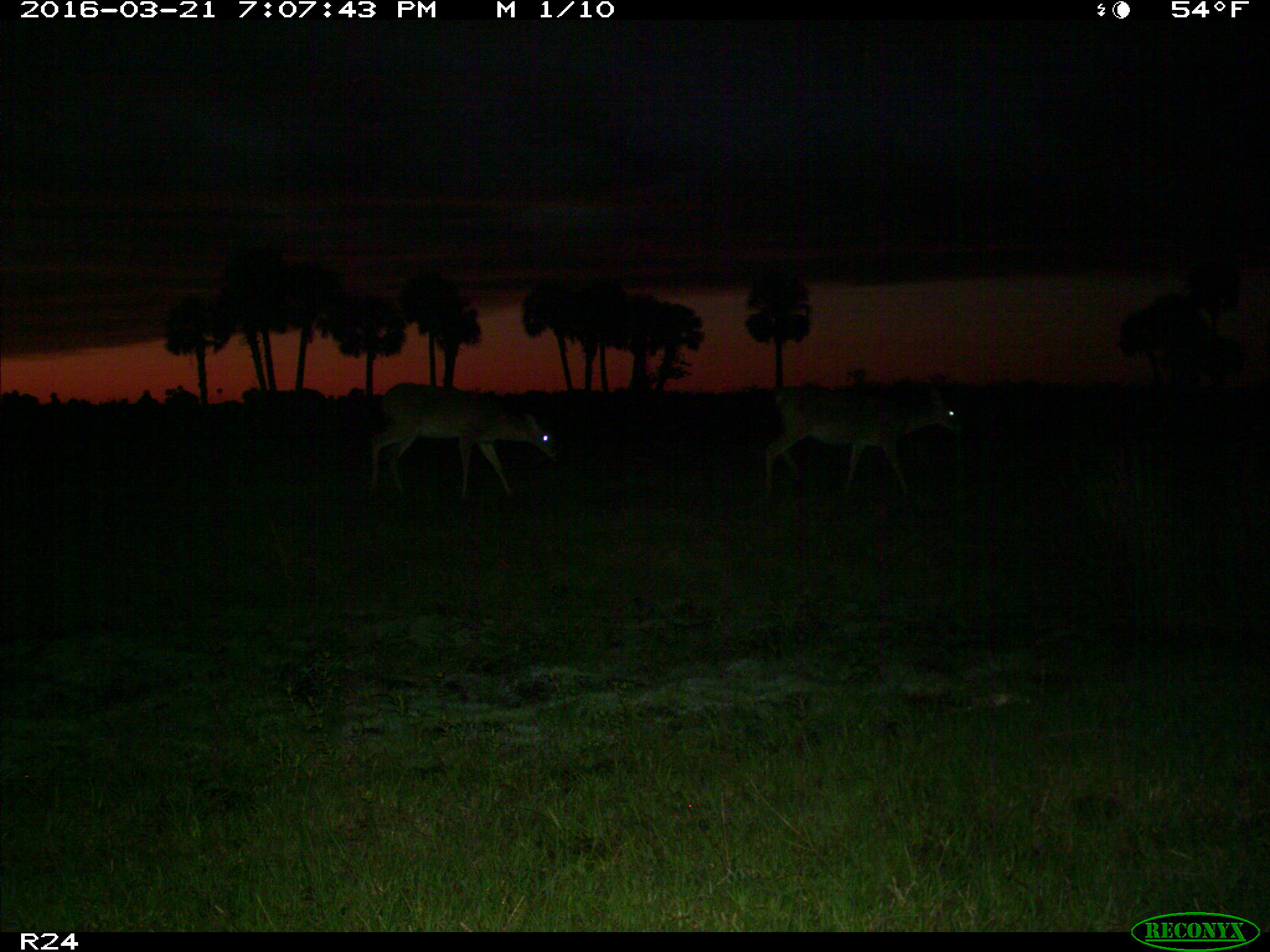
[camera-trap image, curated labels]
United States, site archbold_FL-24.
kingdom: Animalia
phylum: Chordata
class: Mammalia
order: Artiodactyla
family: Cervidae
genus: Odocoileus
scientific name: Odocoileus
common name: deer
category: unidentified deer